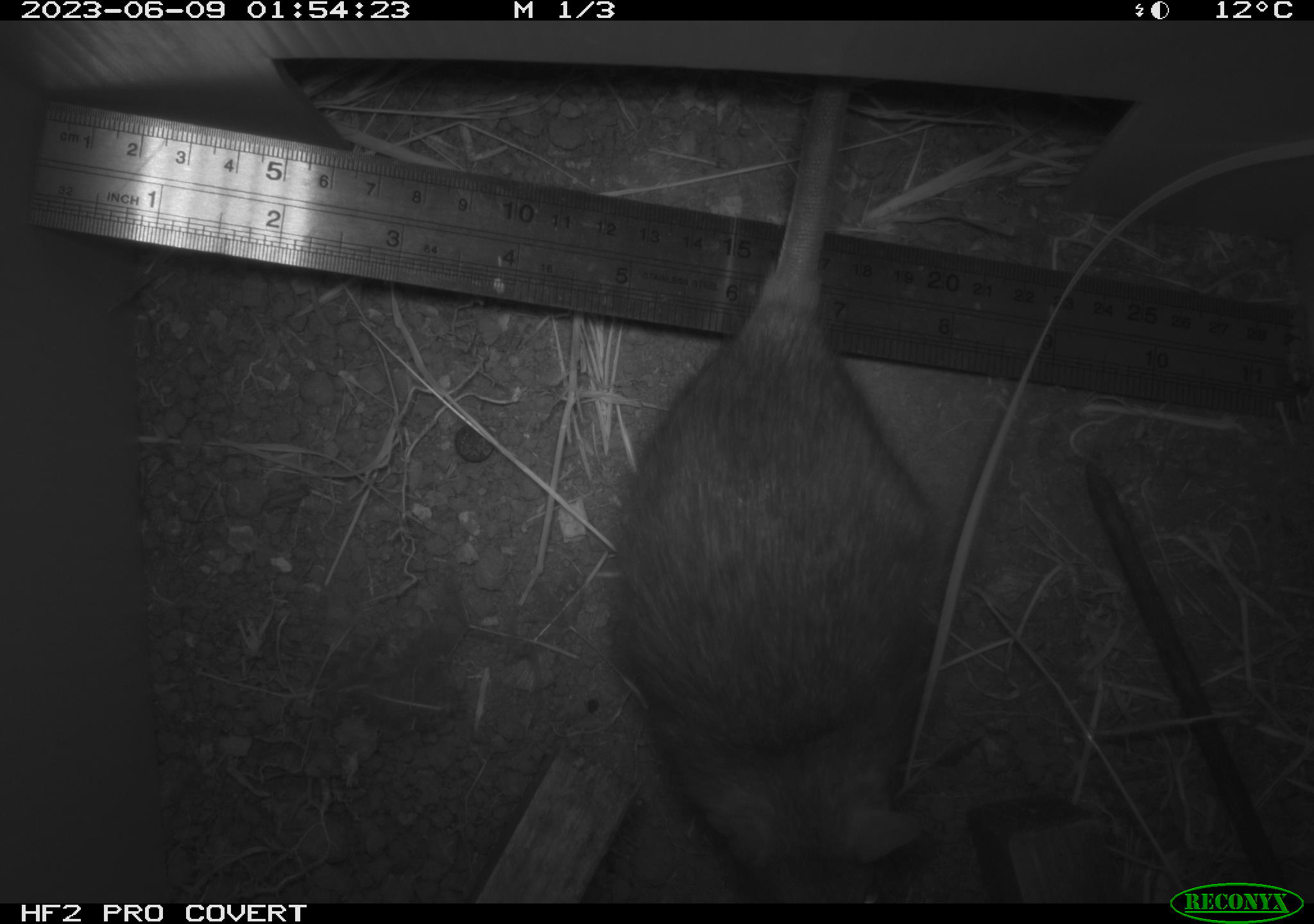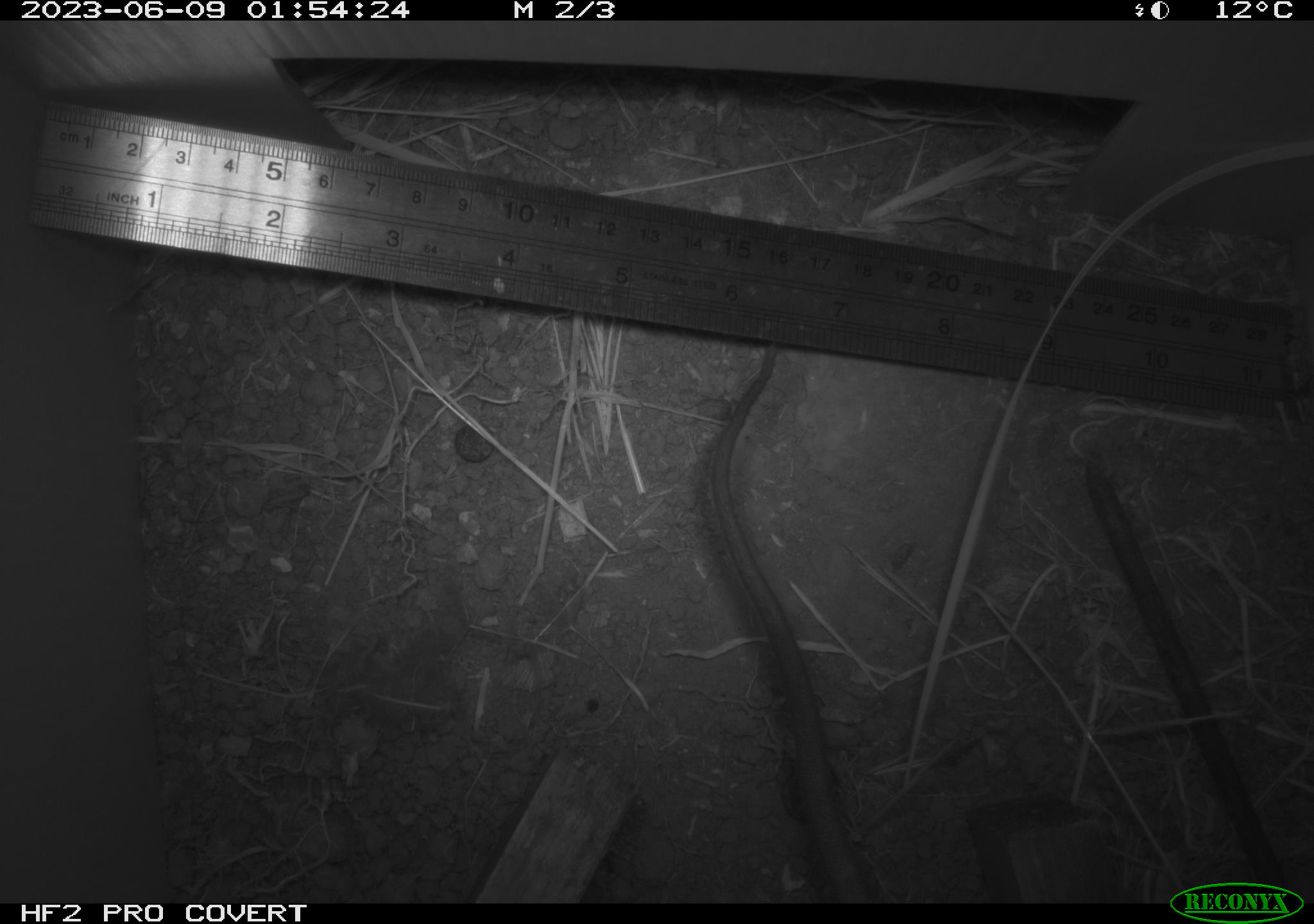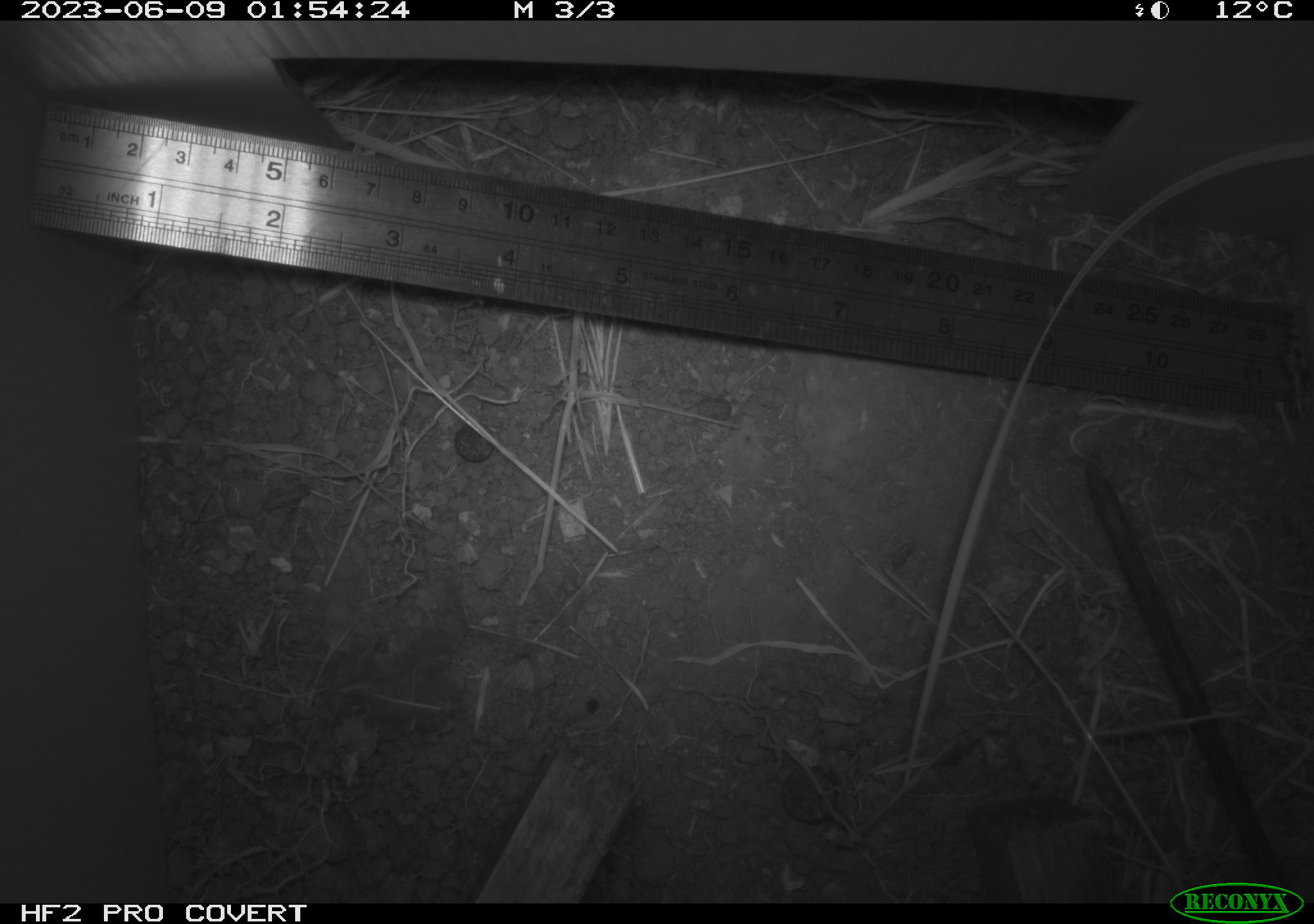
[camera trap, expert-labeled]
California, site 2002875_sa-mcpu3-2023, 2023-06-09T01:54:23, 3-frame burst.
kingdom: Animalia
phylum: Chordata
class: Mammalia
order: Rodentia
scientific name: Rodentia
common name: mouse species